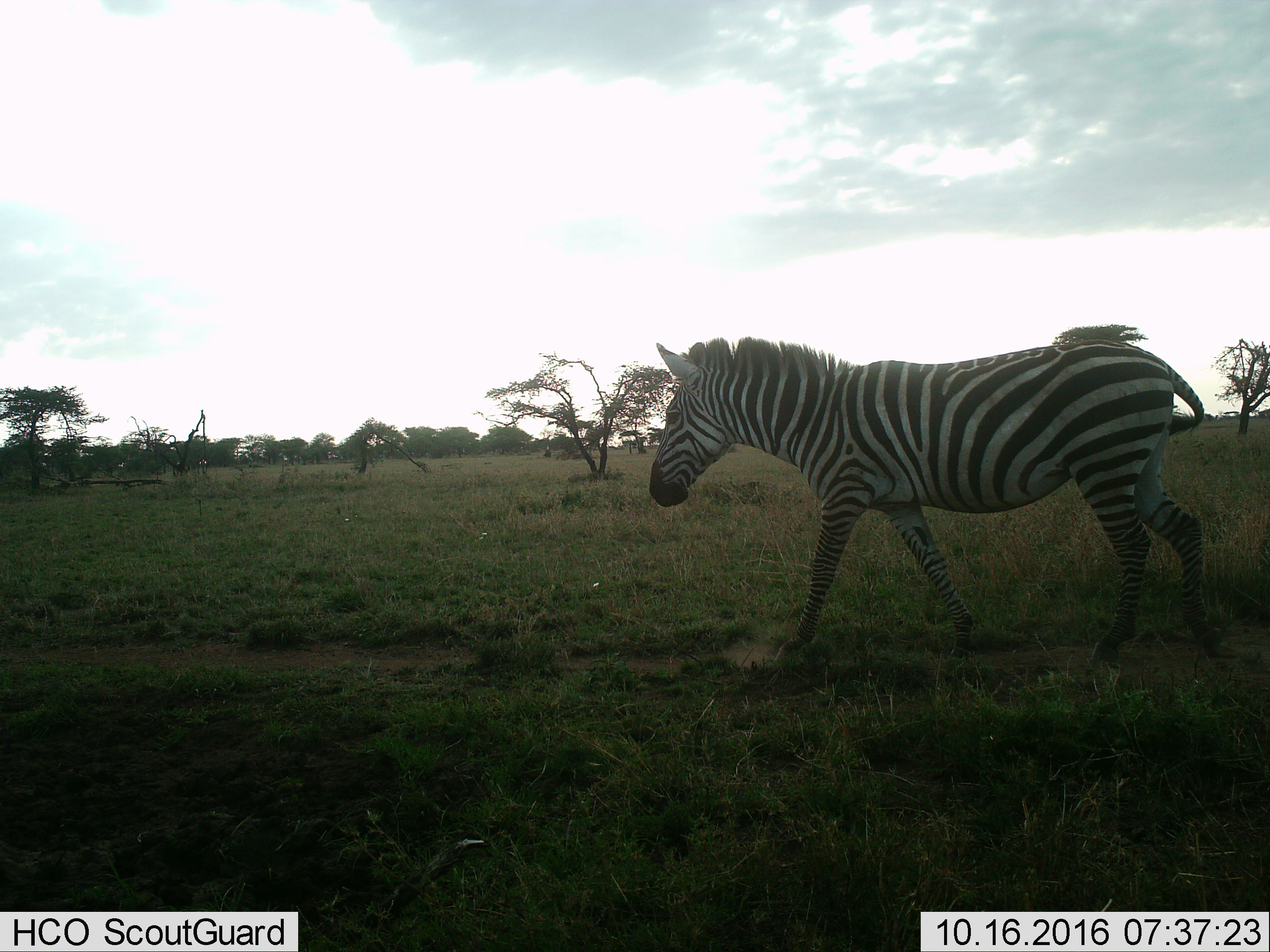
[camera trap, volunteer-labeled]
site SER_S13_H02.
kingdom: Animalia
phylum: Chordata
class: Mammalia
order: Perissodactyla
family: Equidae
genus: Equus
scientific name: Equus quagga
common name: plains zebra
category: zebraplains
Zebraplains (plains zebra) (Equus quagga), count 1. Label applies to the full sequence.